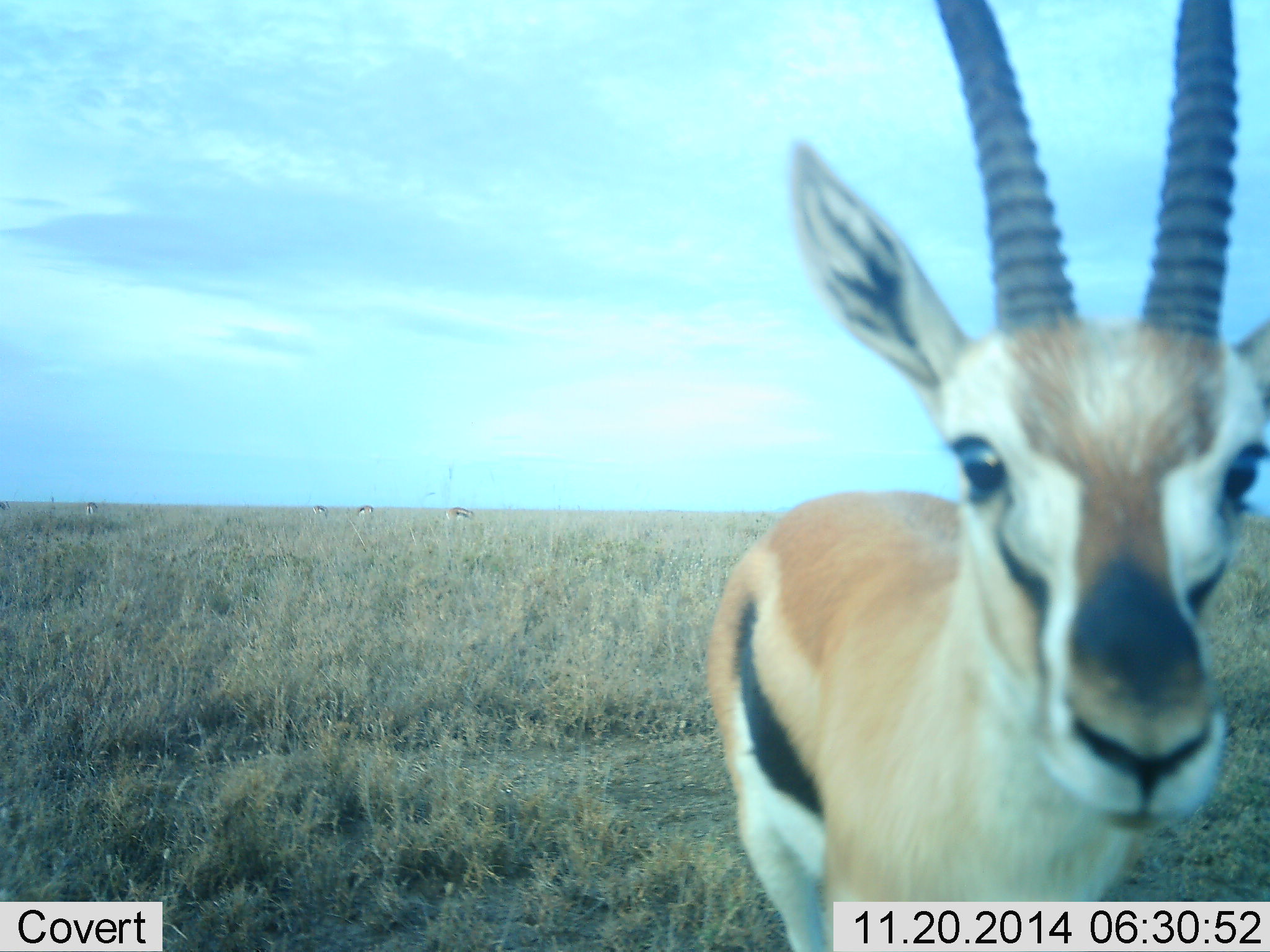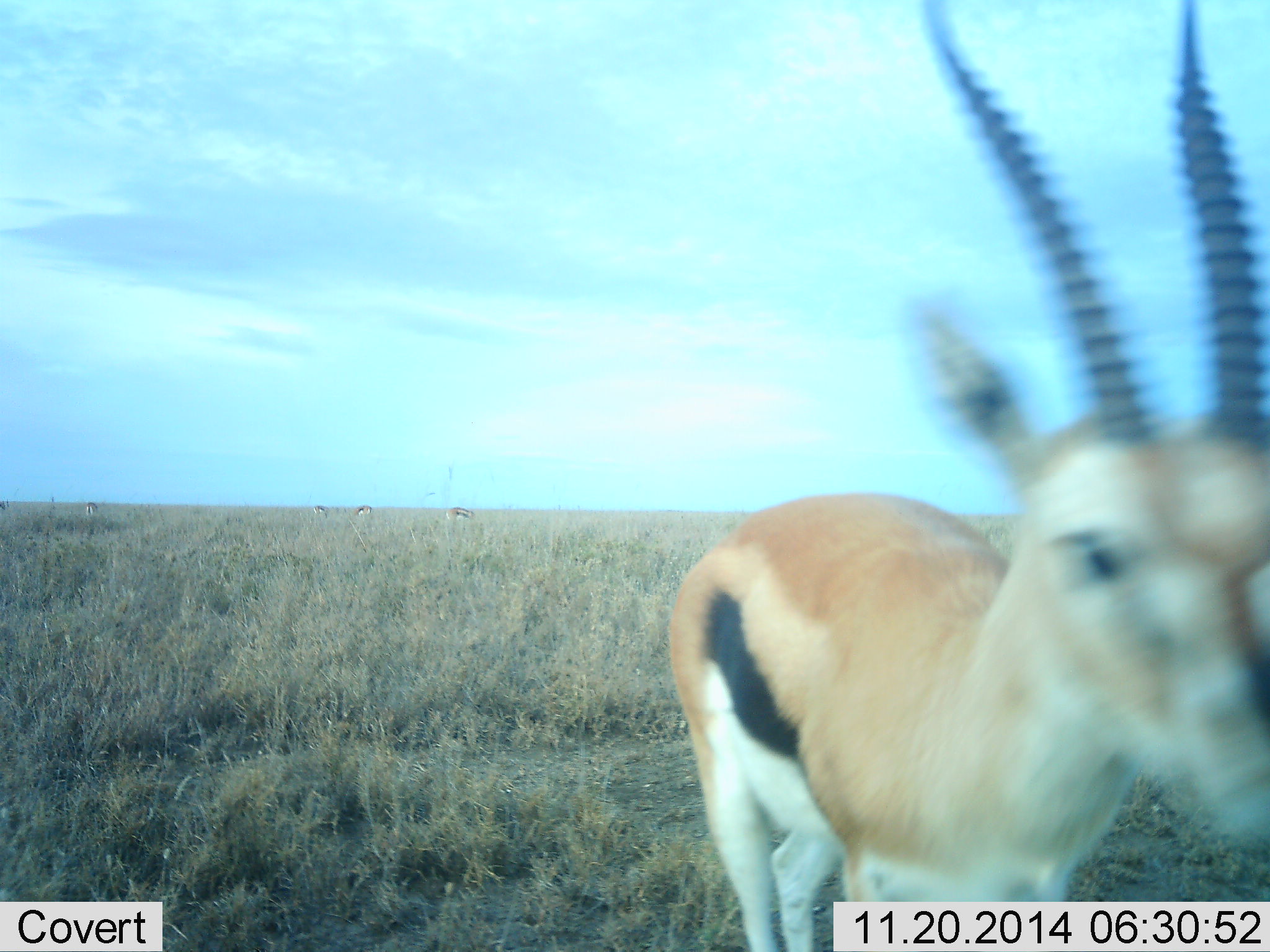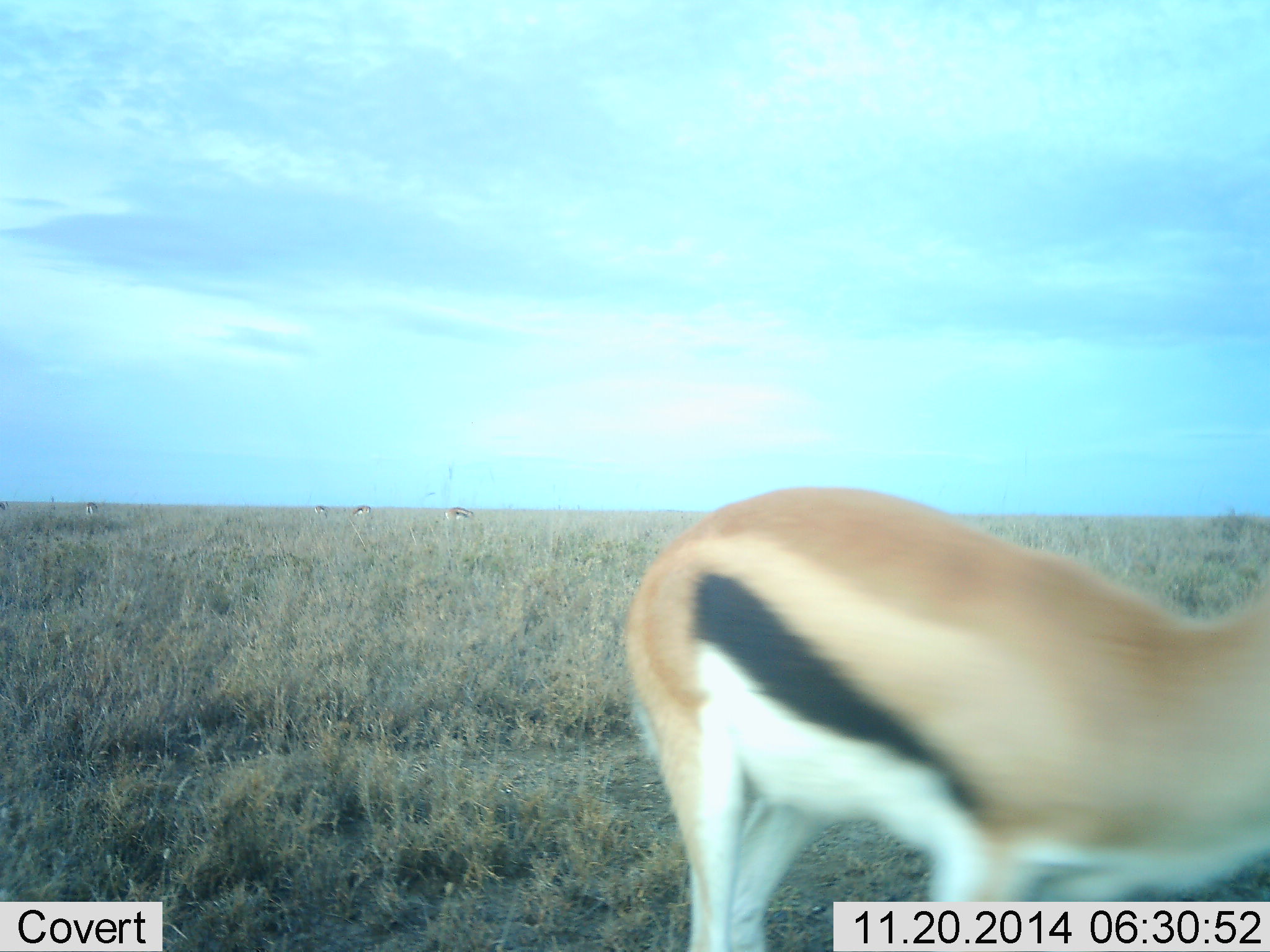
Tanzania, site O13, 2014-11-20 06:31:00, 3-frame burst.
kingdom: Animalia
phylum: Chordata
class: Mammalia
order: Artiodactyla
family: Bovidae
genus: Eudorcas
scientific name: Eudorcas thomsonii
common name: thomson's gazelle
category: gazellethomsons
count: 6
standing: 80%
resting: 10%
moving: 40%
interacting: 10%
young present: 0%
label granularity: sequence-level